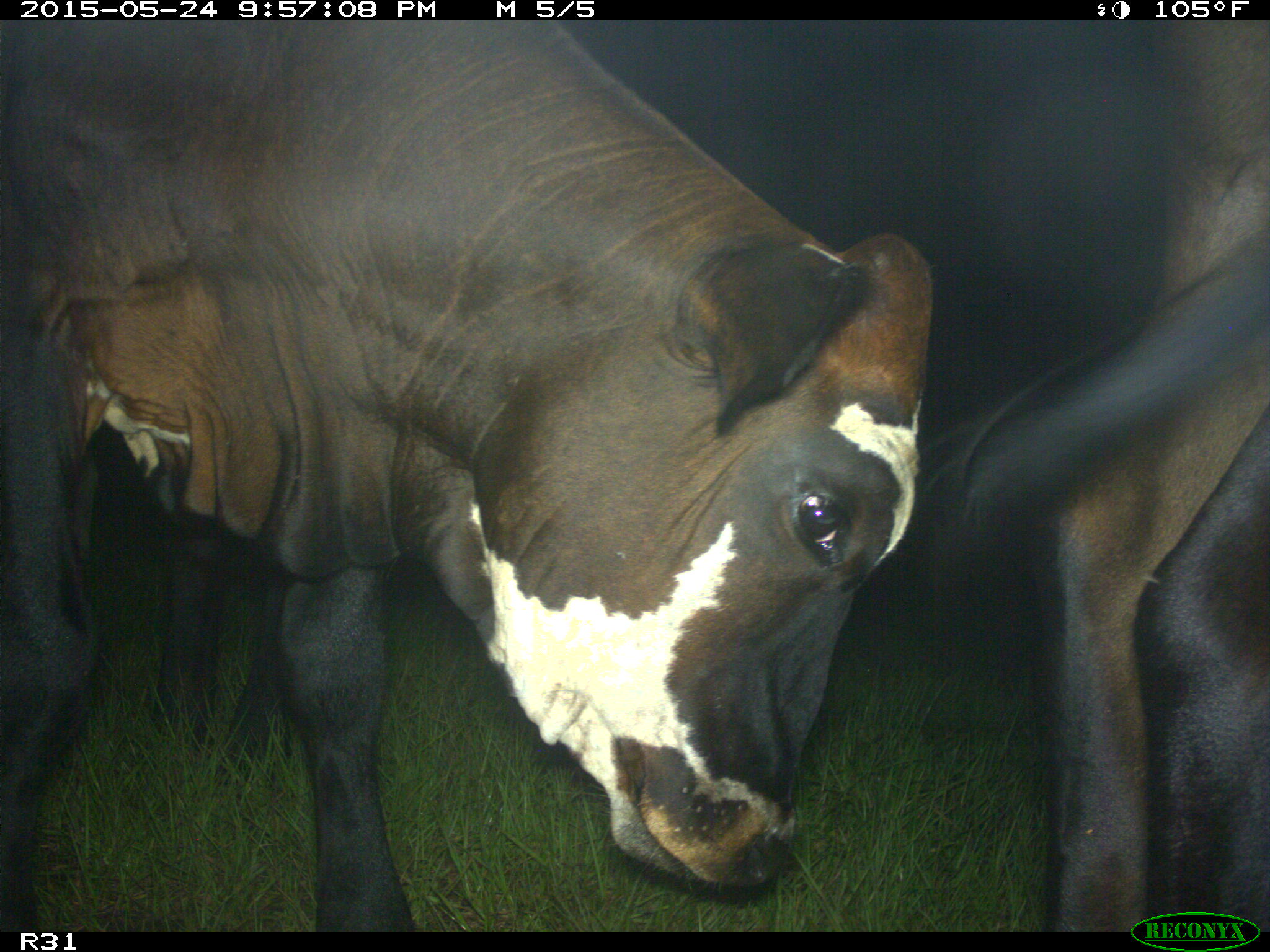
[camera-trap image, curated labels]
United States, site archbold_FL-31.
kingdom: Animalia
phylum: Chordata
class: Mammalia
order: Artiodactyla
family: Bovidae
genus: Bos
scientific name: Bos taurus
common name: domestic cow